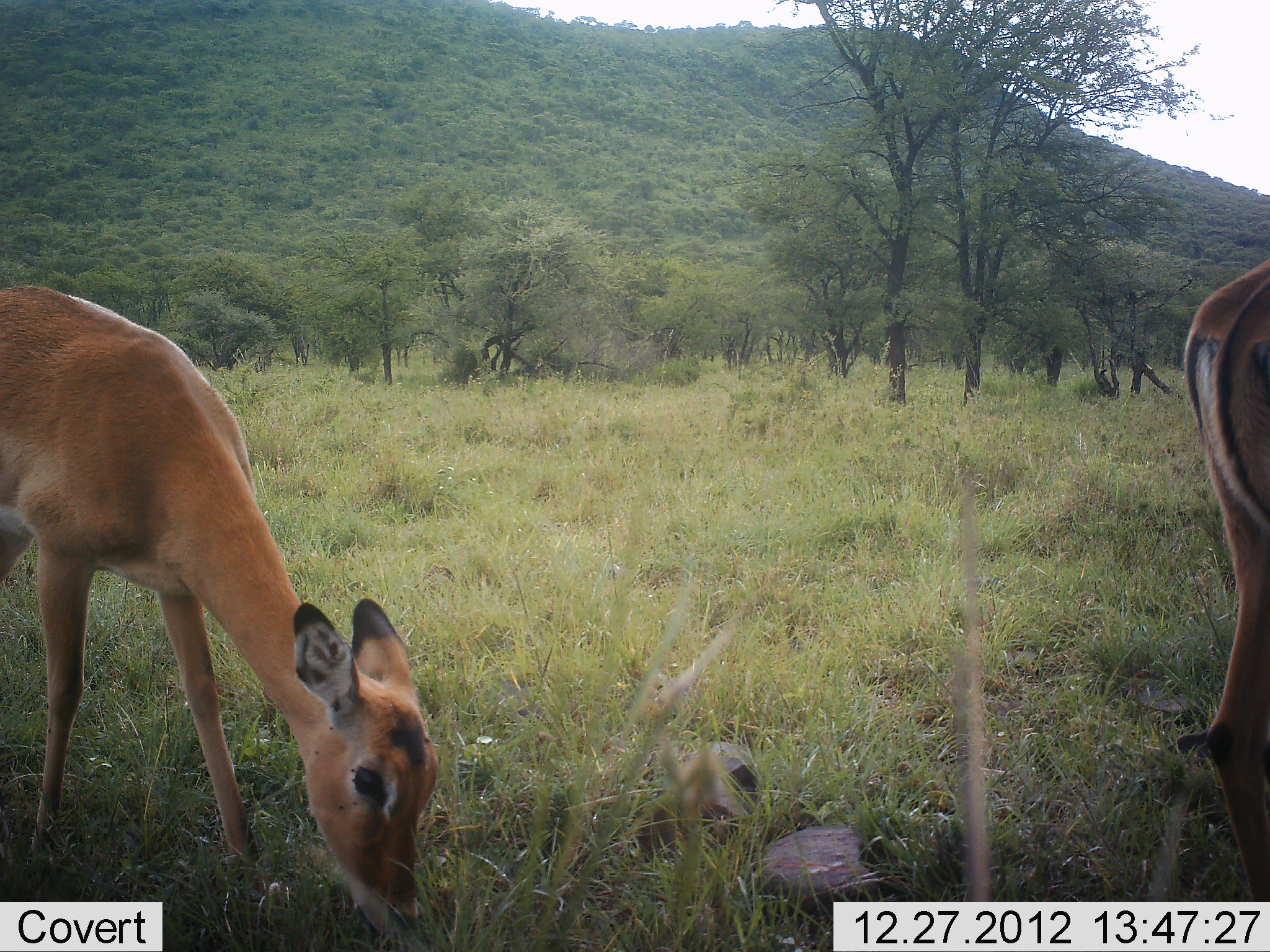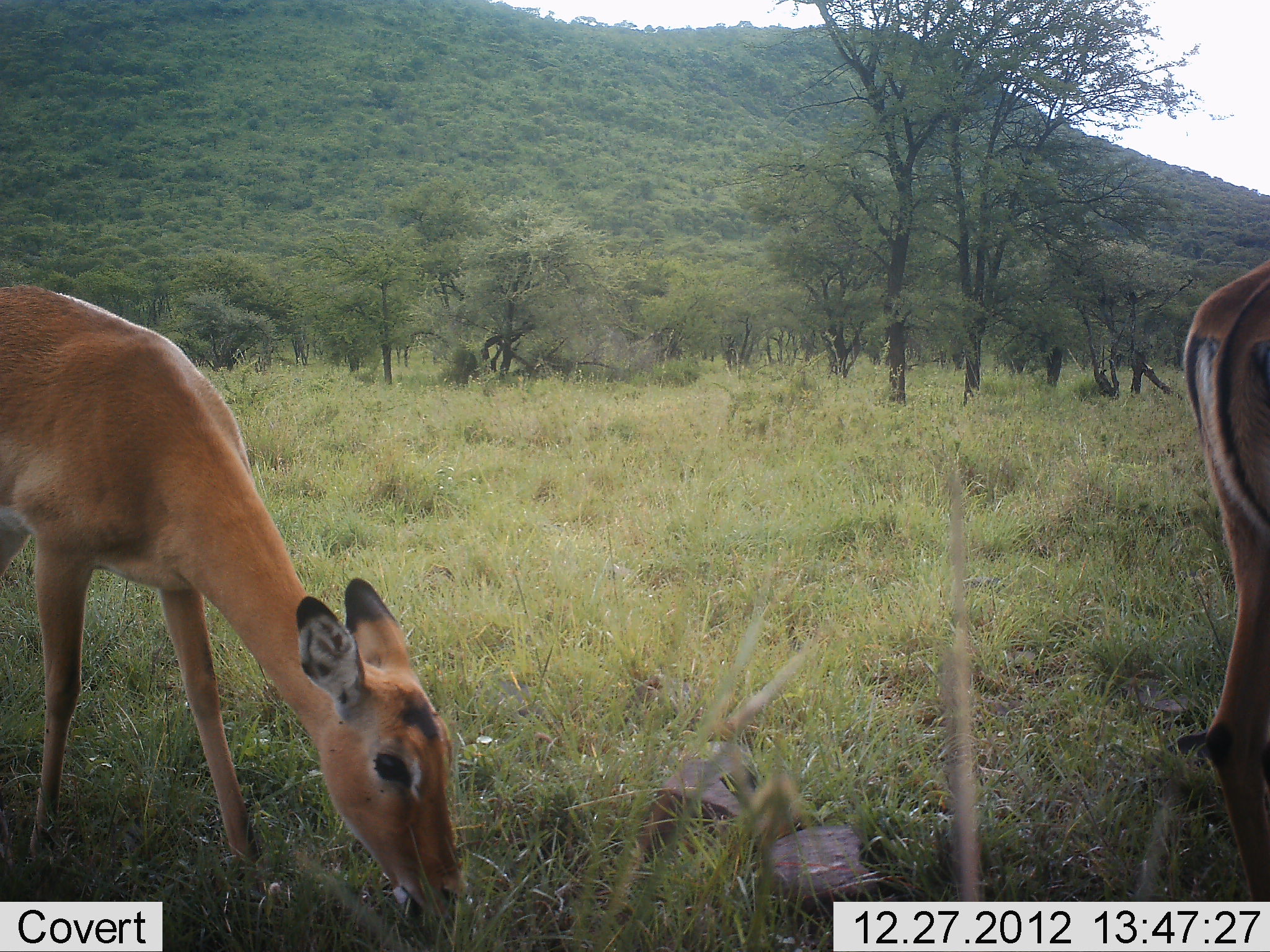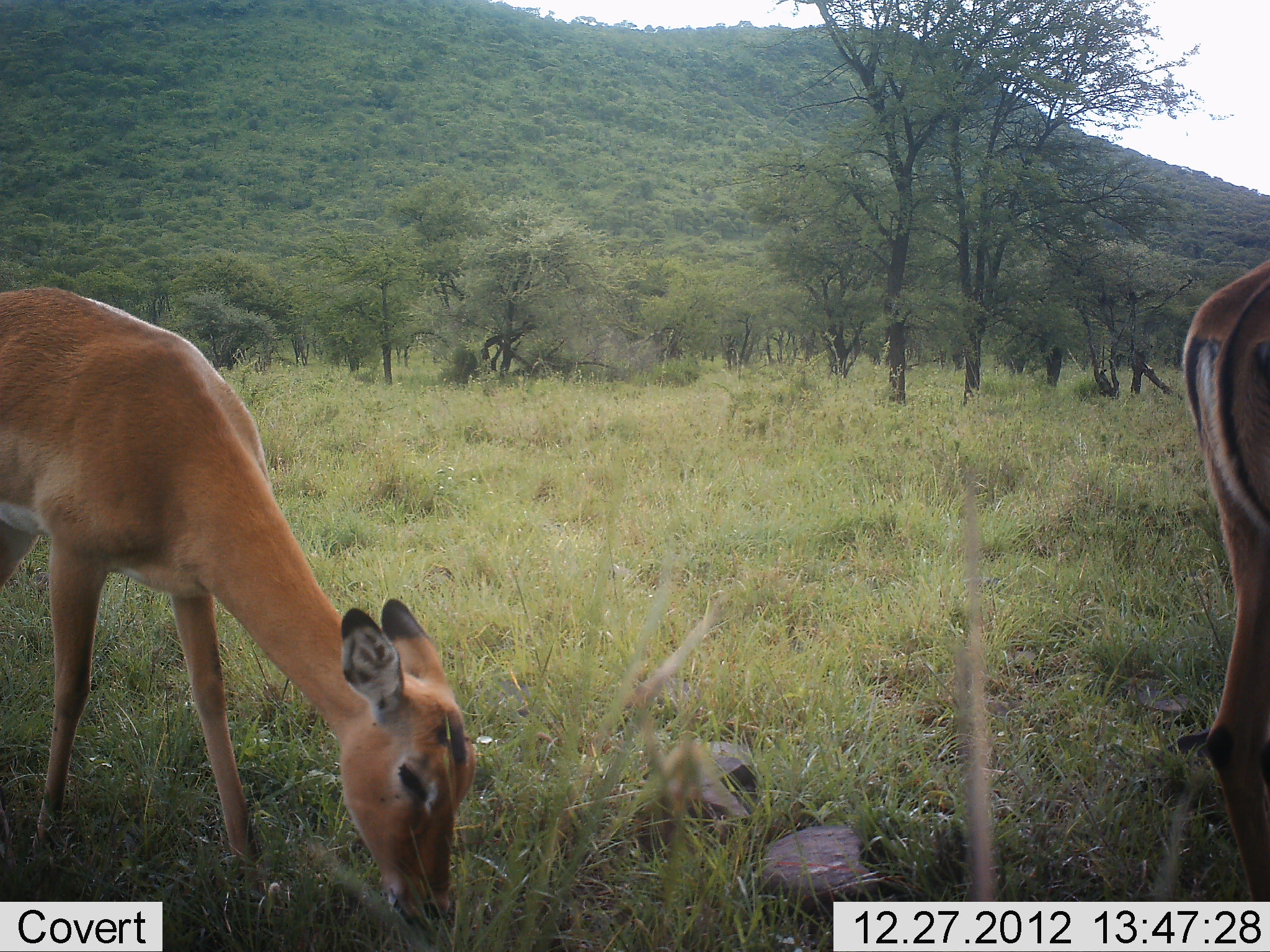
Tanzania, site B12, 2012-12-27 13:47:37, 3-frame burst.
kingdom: Animalia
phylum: Chordata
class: Mammalia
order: Artiodactyla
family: Bovidae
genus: Aepyceros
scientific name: Aepyceros melampus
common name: impala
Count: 2.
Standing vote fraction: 56%.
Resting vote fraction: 0%.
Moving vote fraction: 0%.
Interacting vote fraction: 0%.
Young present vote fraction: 11%.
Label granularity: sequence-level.